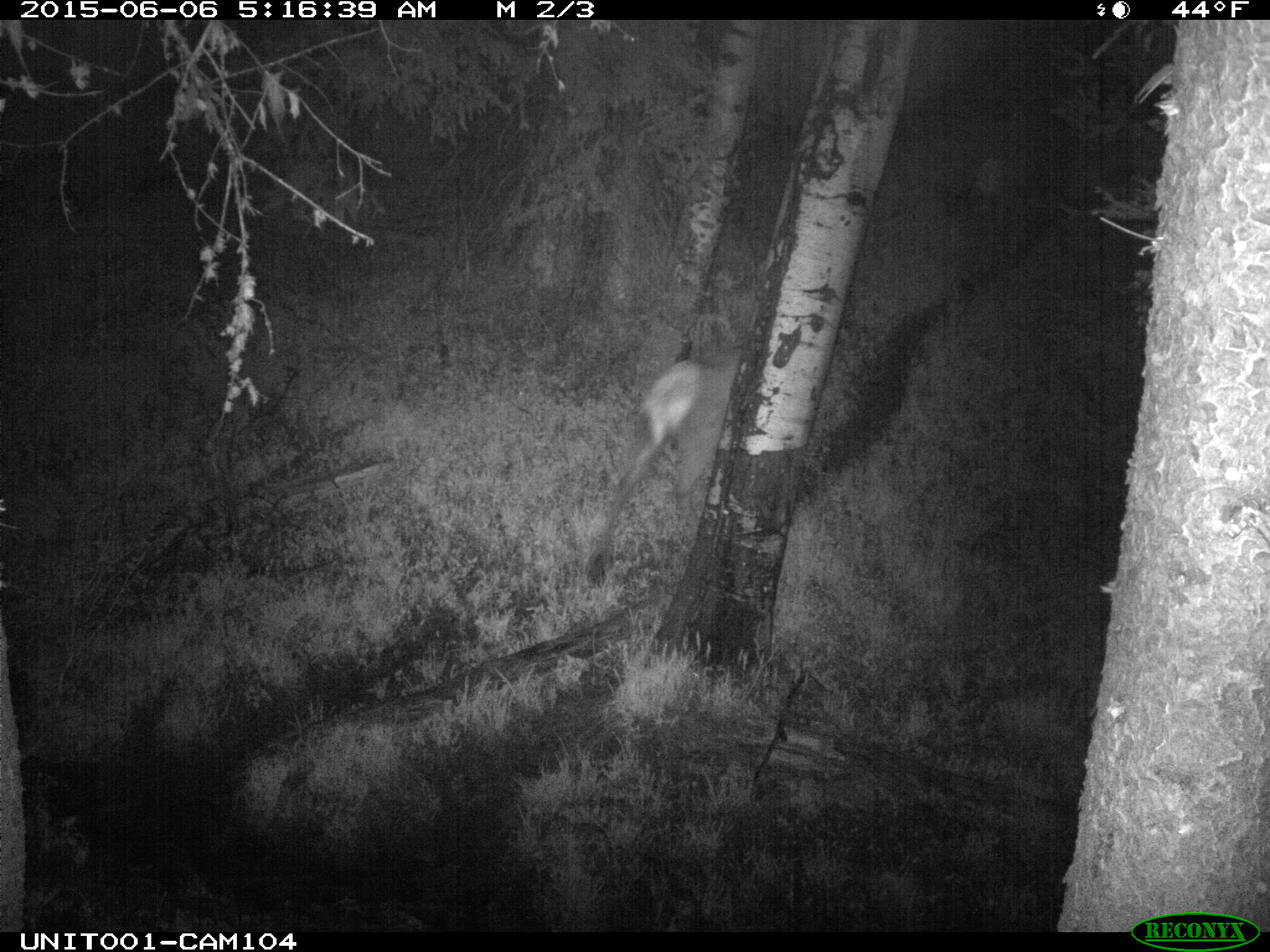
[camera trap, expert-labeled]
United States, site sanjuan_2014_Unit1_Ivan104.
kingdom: Animalia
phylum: Chordata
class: Mammalia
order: Artiodactyla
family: Cervidae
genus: Cervus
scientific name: Cervus elaphus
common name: red deer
Cervus elaphus (red deer).